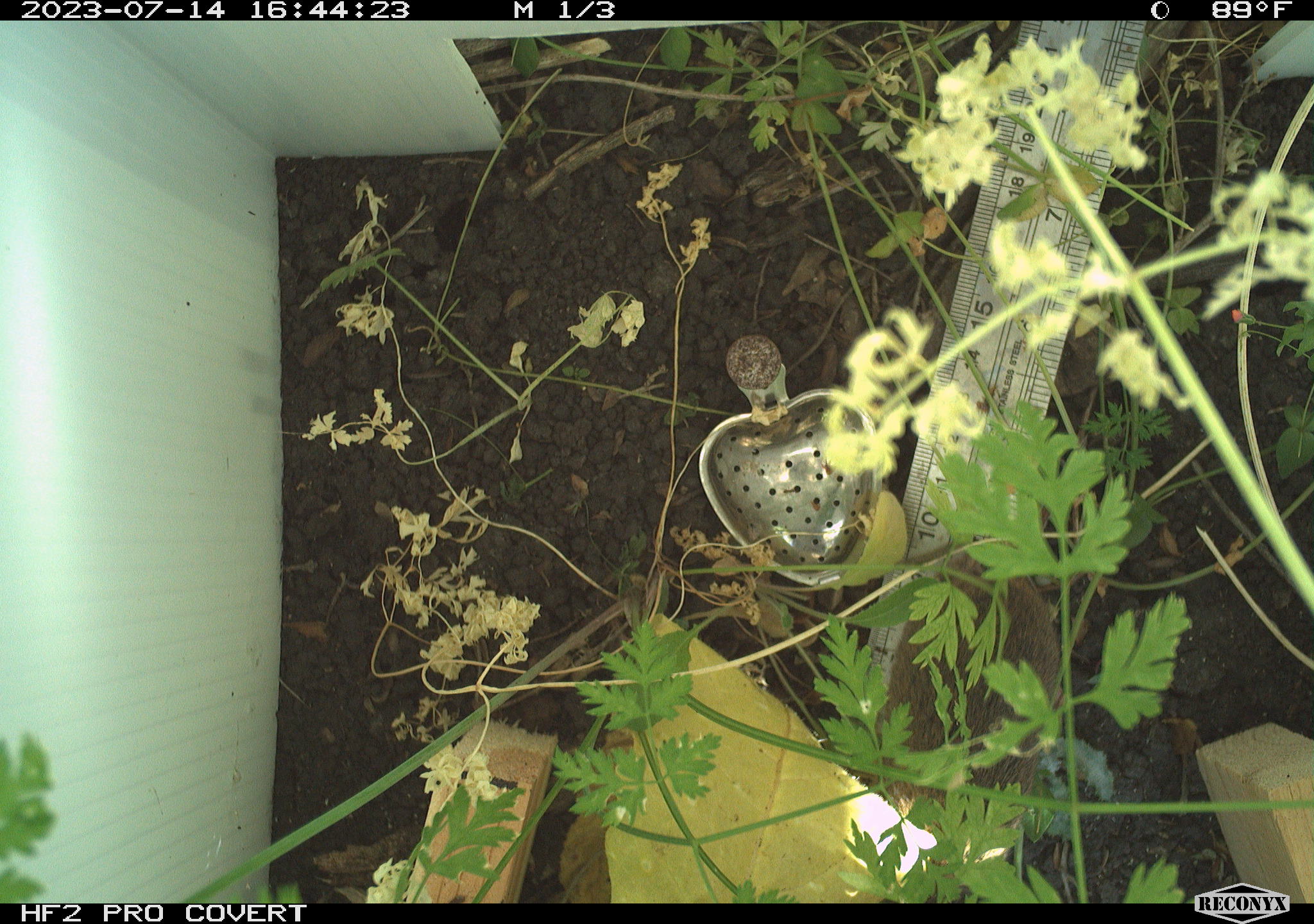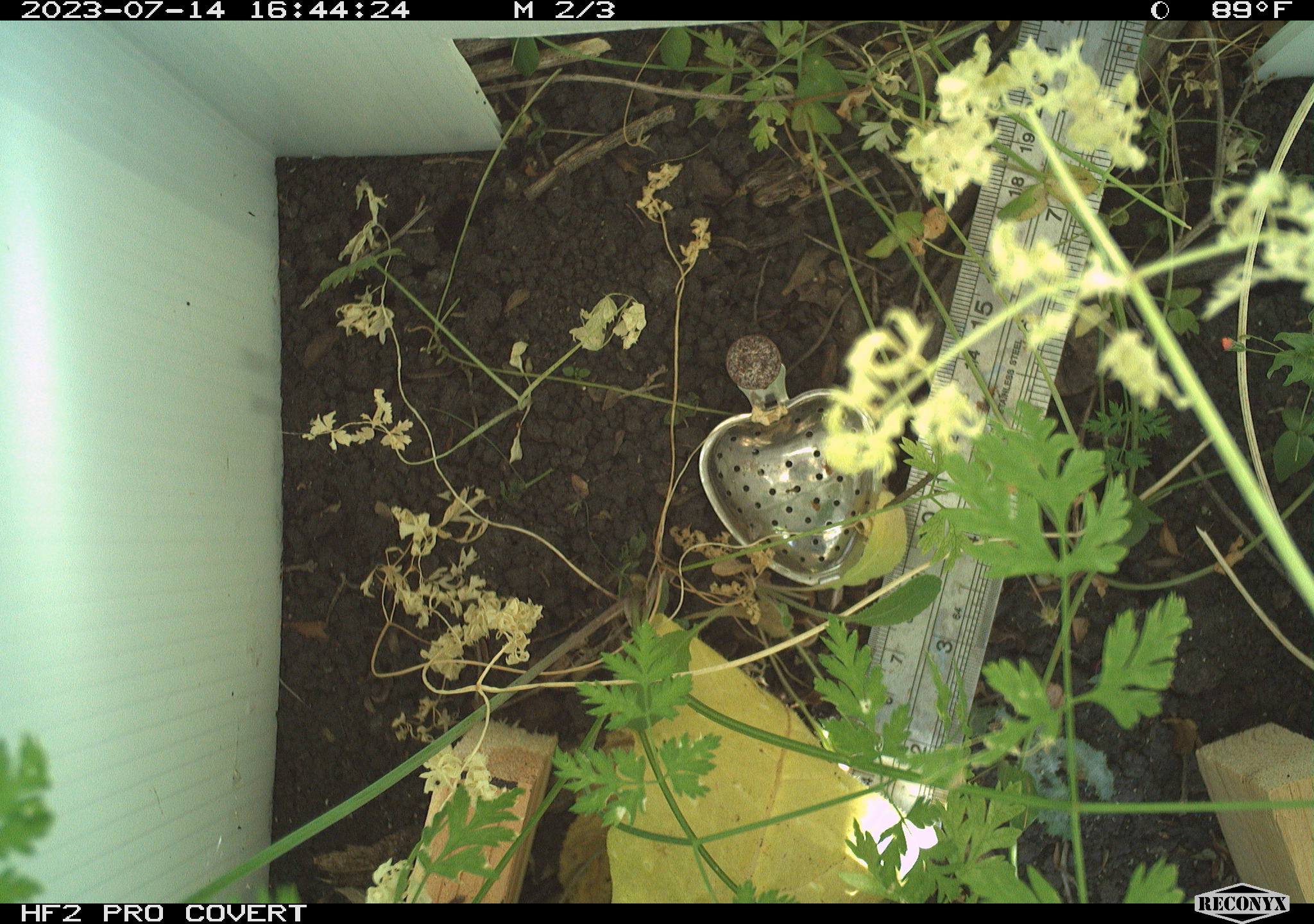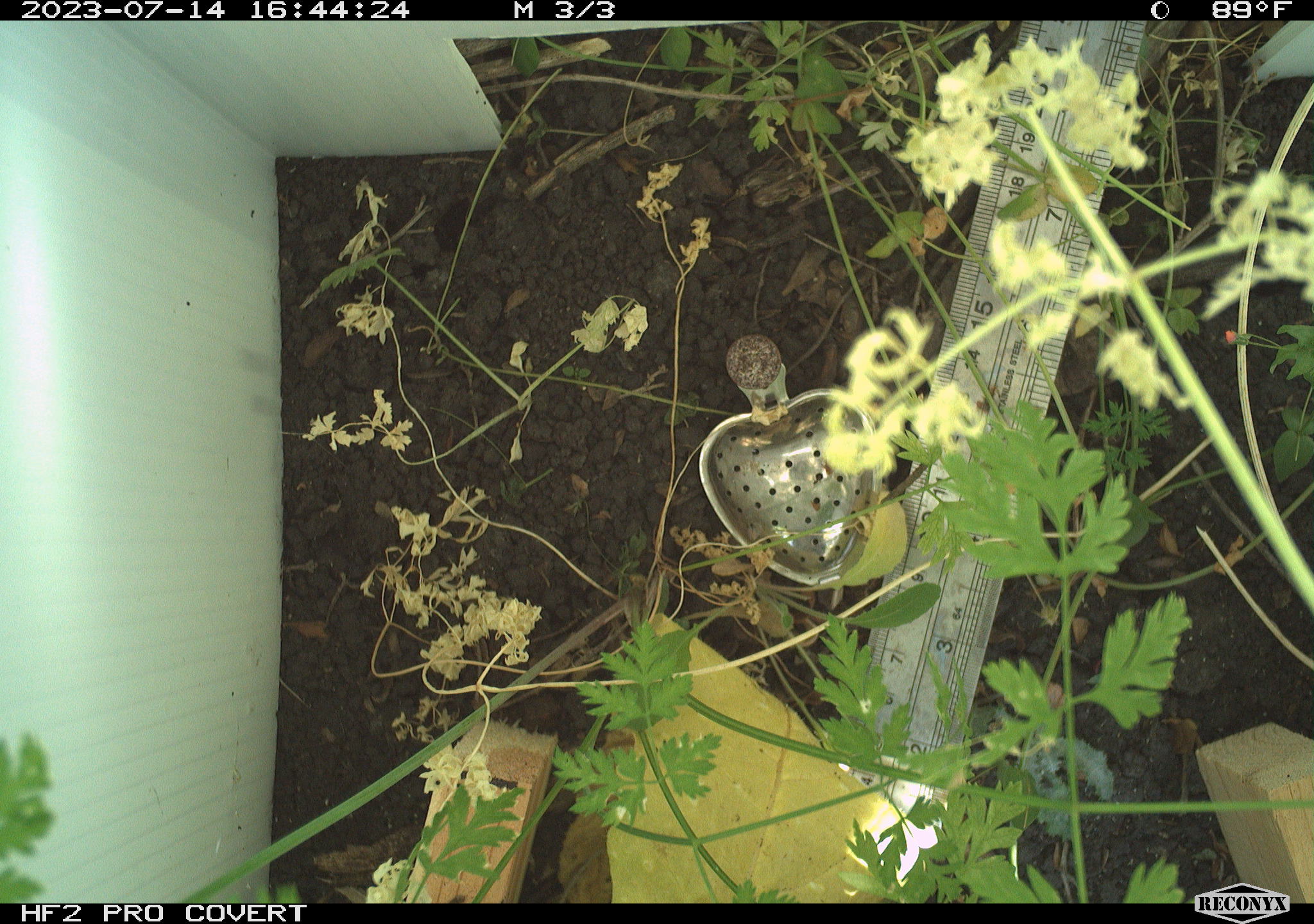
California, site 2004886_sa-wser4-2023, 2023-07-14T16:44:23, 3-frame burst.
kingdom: Animalia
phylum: Chordata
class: Mammalia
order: Rodentia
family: Cricetidae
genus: Microtus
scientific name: Microtus californicus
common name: california vole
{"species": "california vole (Microtus californicus)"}